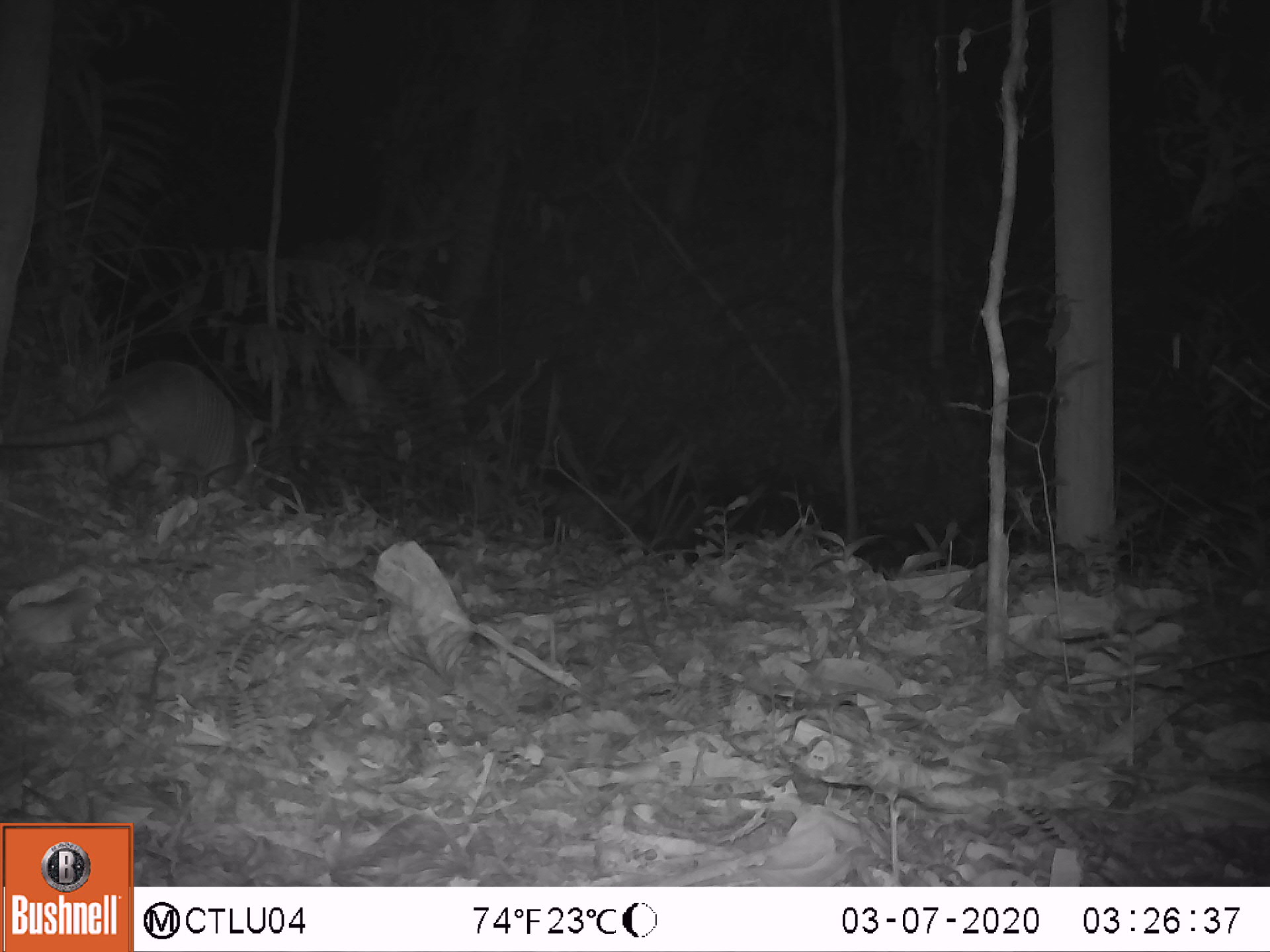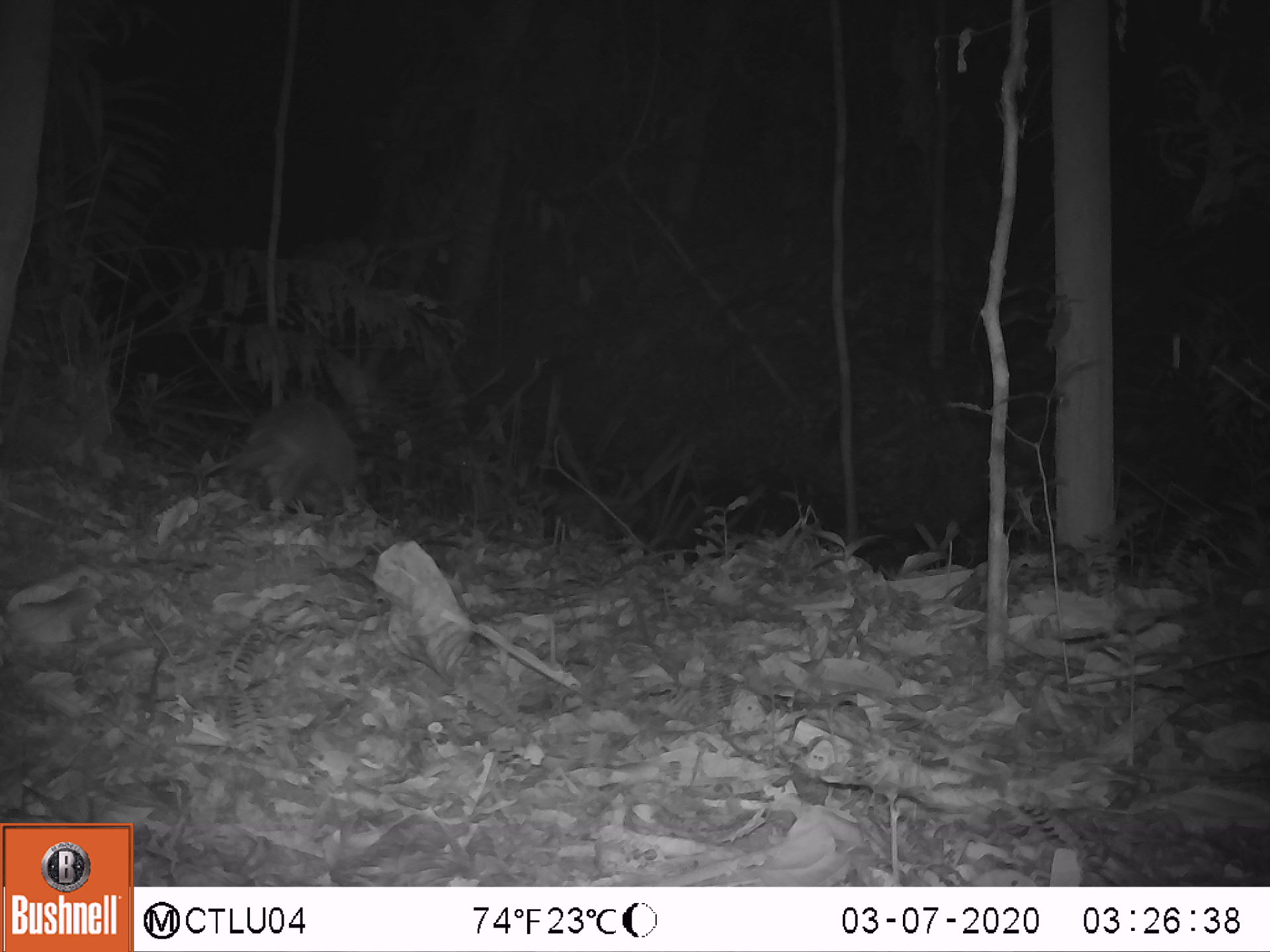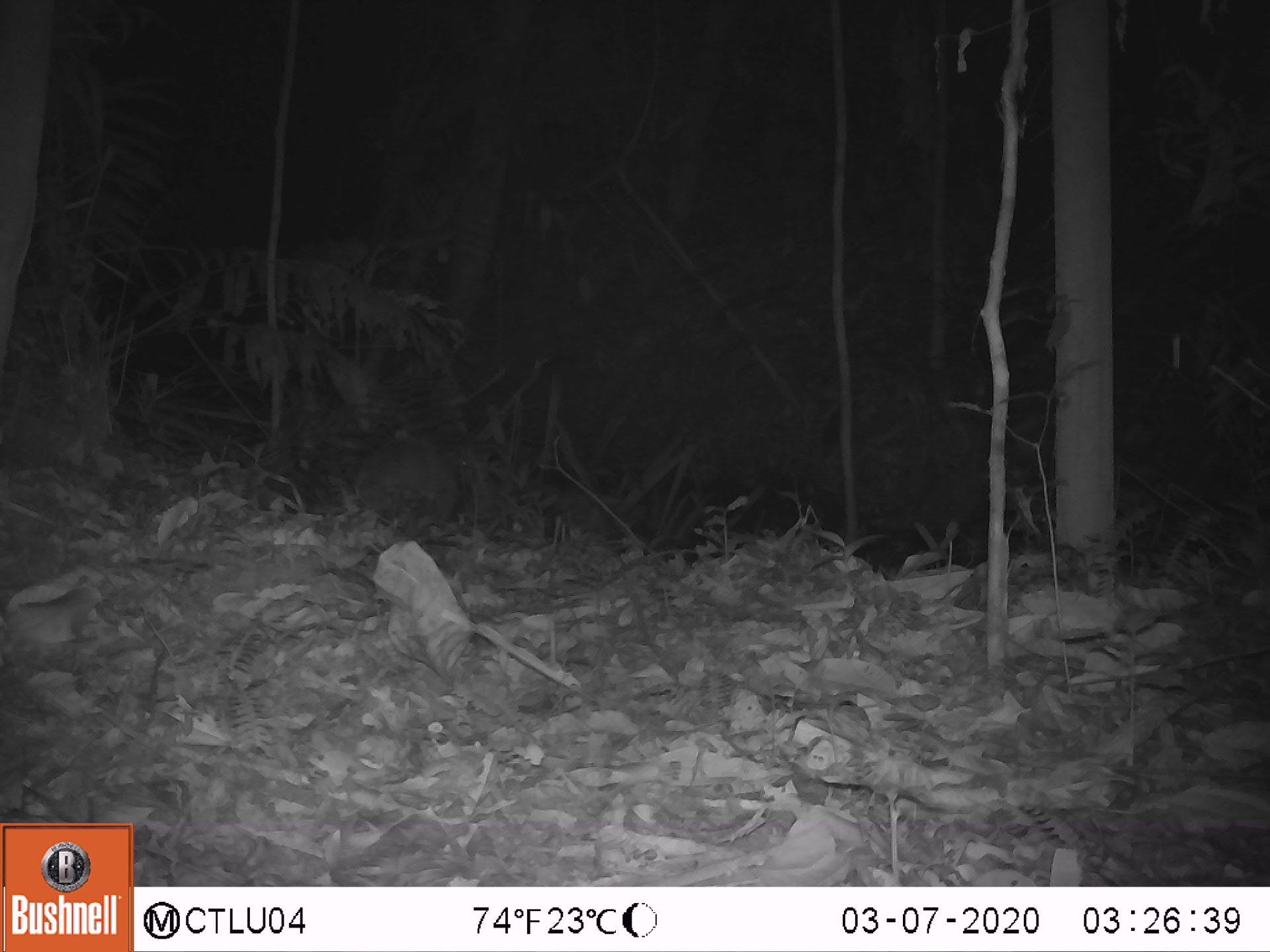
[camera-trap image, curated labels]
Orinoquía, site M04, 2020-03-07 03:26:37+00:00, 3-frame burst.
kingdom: Animalia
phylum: Chordata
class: Mammalia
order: Cingulata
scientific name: Cingulata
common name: armadillo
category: unknown armadillo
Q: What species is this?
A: Unknown armadillo (armadillo) (Cingulata).